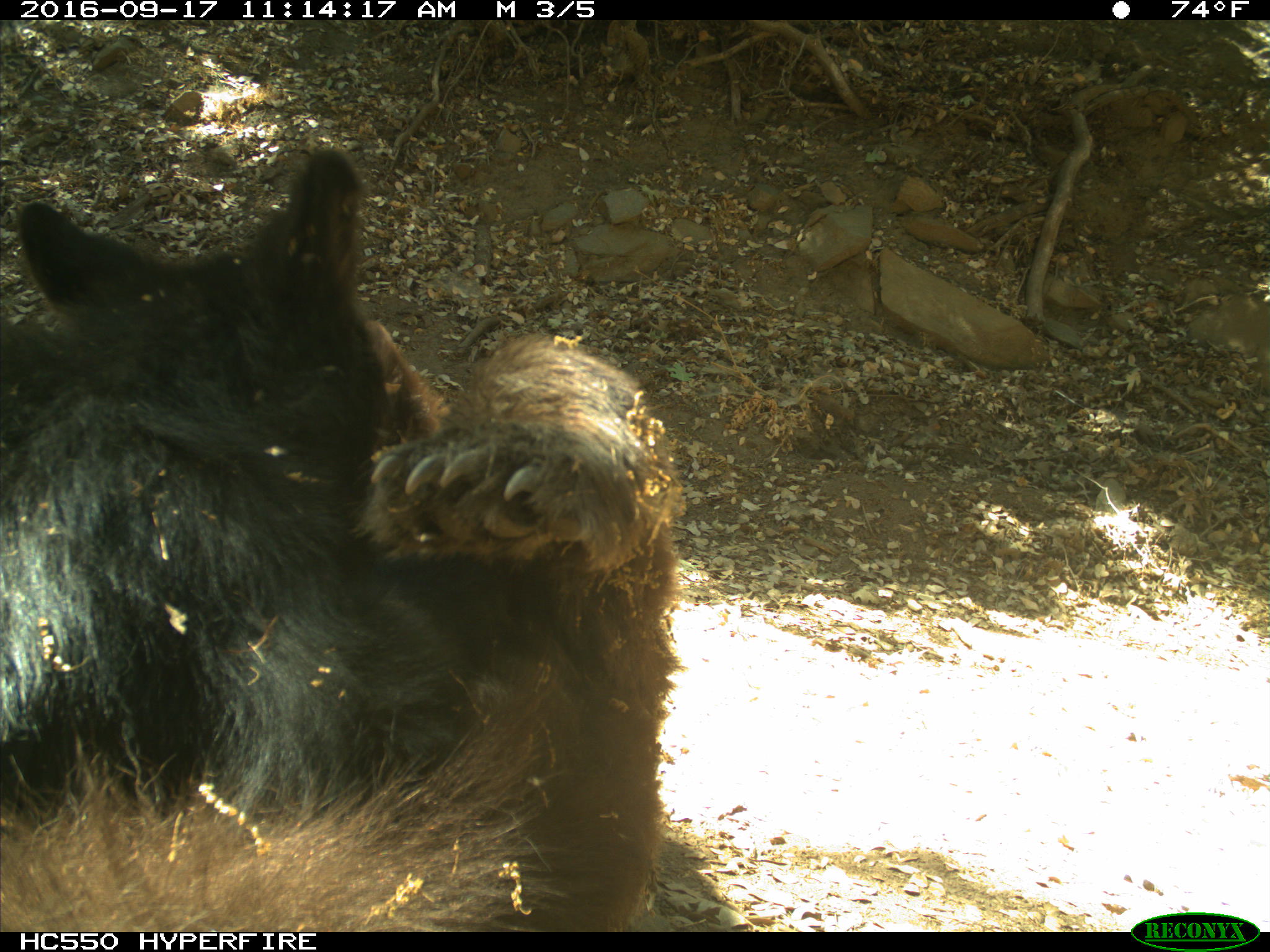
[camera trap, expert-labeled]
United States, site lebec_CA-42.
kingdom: Animalia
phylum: Chordata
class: Mammalia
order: Carnivora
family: Ursidae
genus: Ursus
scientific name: Ursus americanus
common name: american black bear